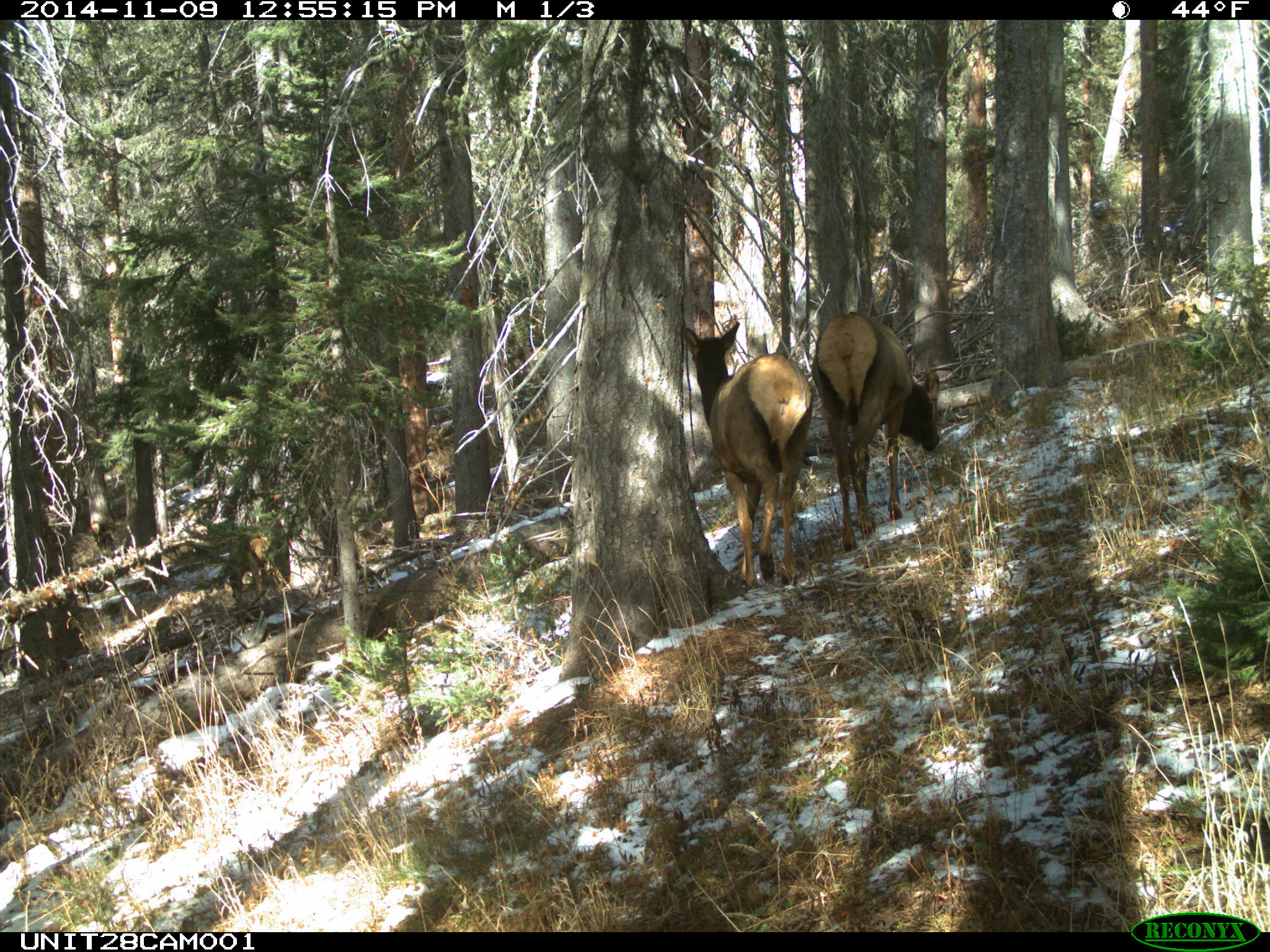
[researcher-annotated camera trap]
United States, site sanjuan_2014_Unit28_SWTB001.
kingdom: Animalia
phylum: Chordata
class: Mammalia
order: Artiodactyla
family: Cervidae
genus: Cervus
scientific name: Cervus elaphus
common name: red deer